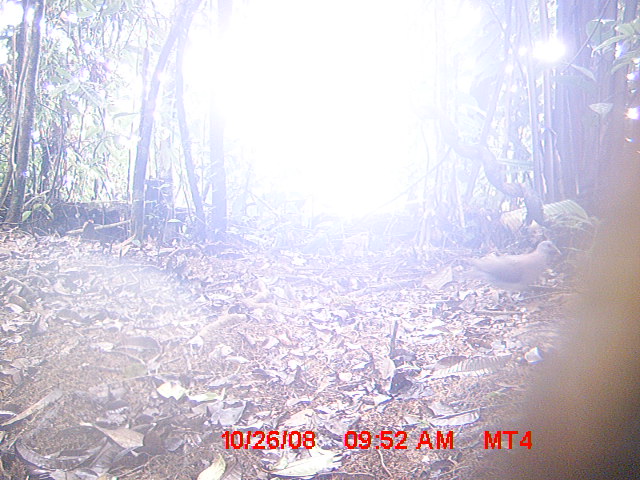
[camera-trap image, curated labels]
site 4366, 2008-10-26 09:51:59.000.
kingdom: Animalia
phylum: Chordata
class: Aves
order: Columbiformes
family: Columbidae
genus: Streptopelia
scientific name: Streptopelia picturata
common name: madagascar turtle-dove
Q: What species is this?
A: Streptopelia picturata (madagascar turtle-dove).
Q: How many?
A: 1.